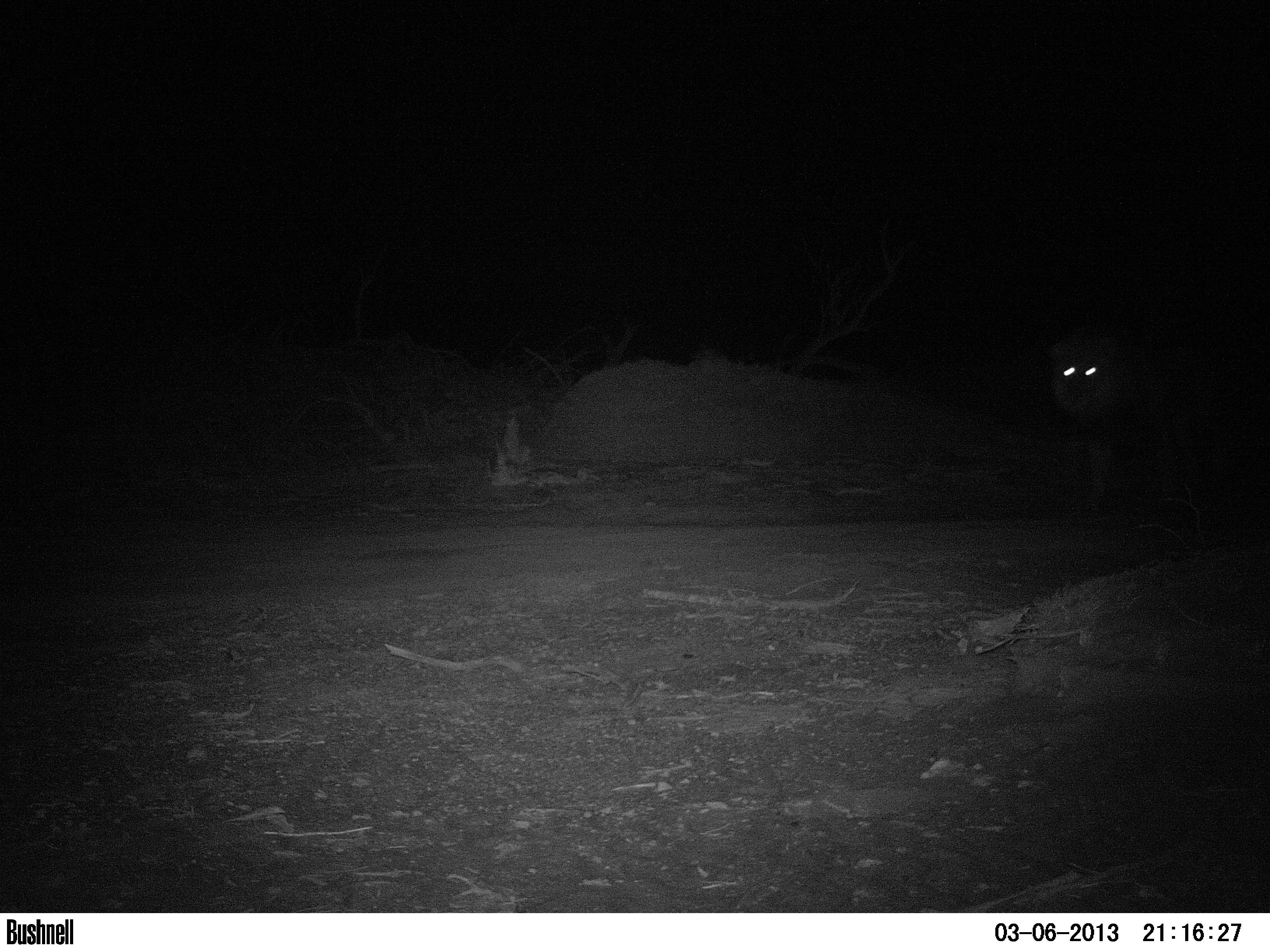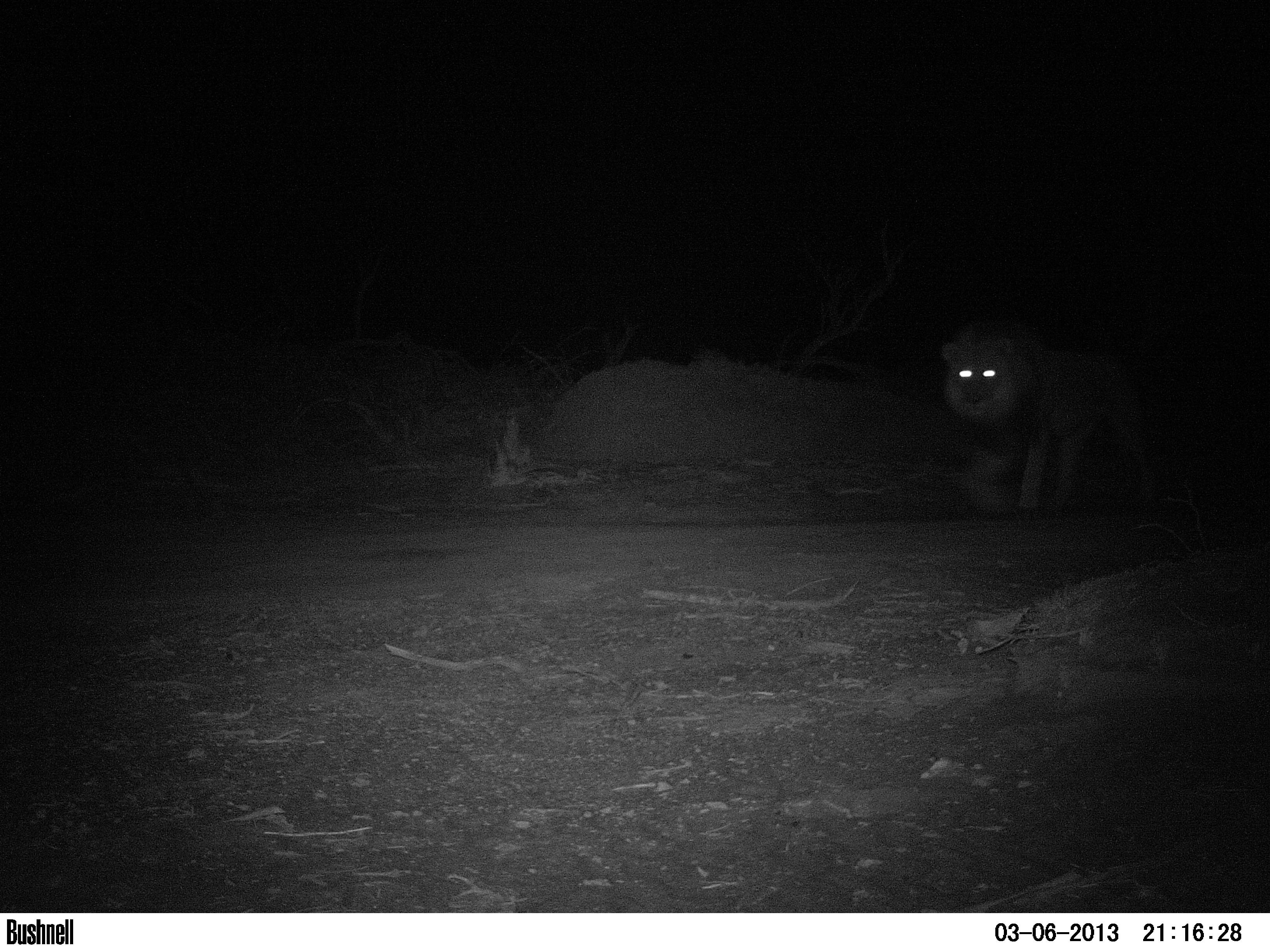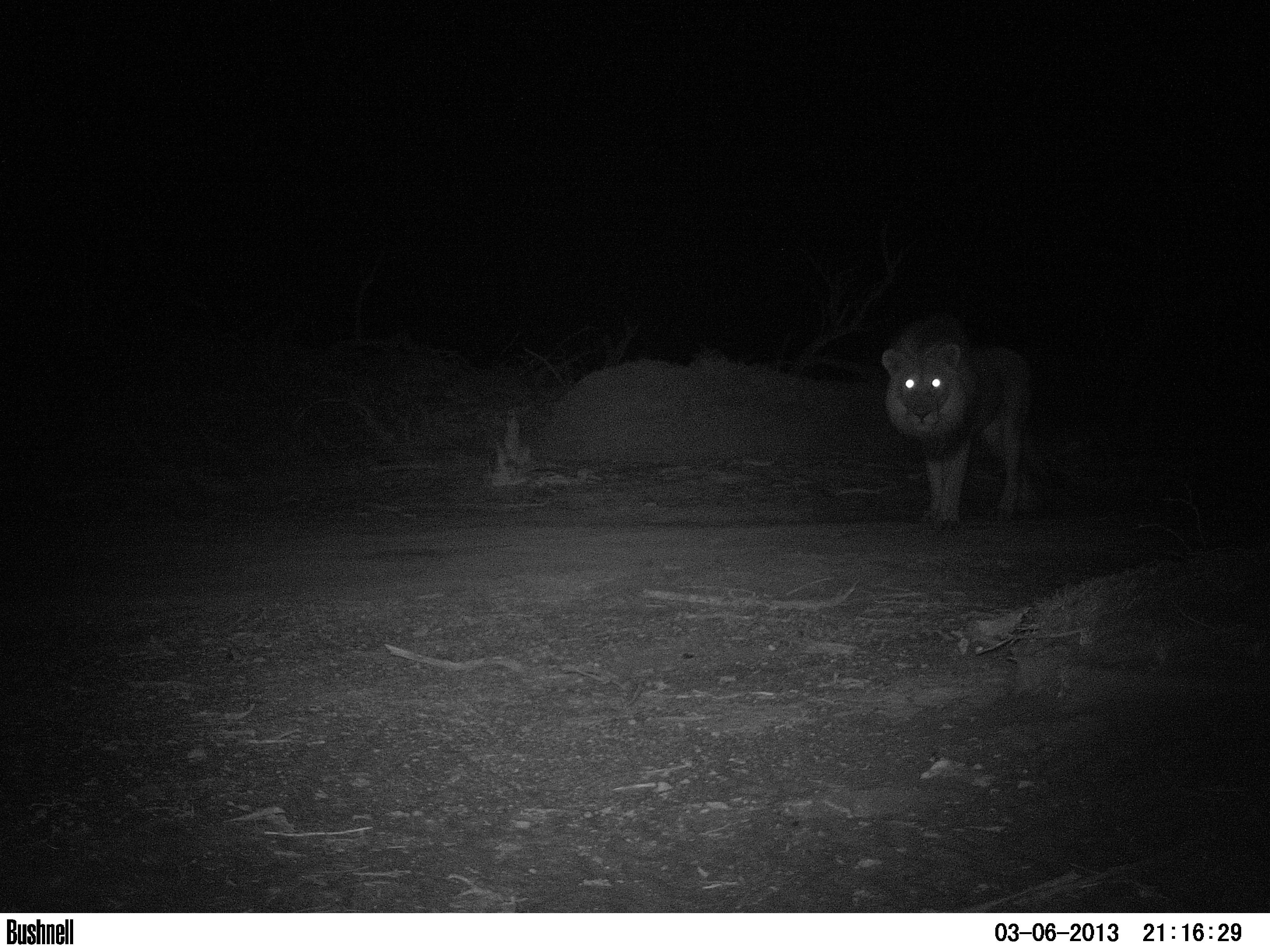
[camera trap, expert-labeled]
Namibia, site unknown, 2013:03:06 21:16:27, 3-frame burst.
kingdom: Animalia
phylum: Chordata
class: Mammalia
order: Carnivora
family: Felidae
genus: Panthera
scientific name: Panthera leo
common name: lion